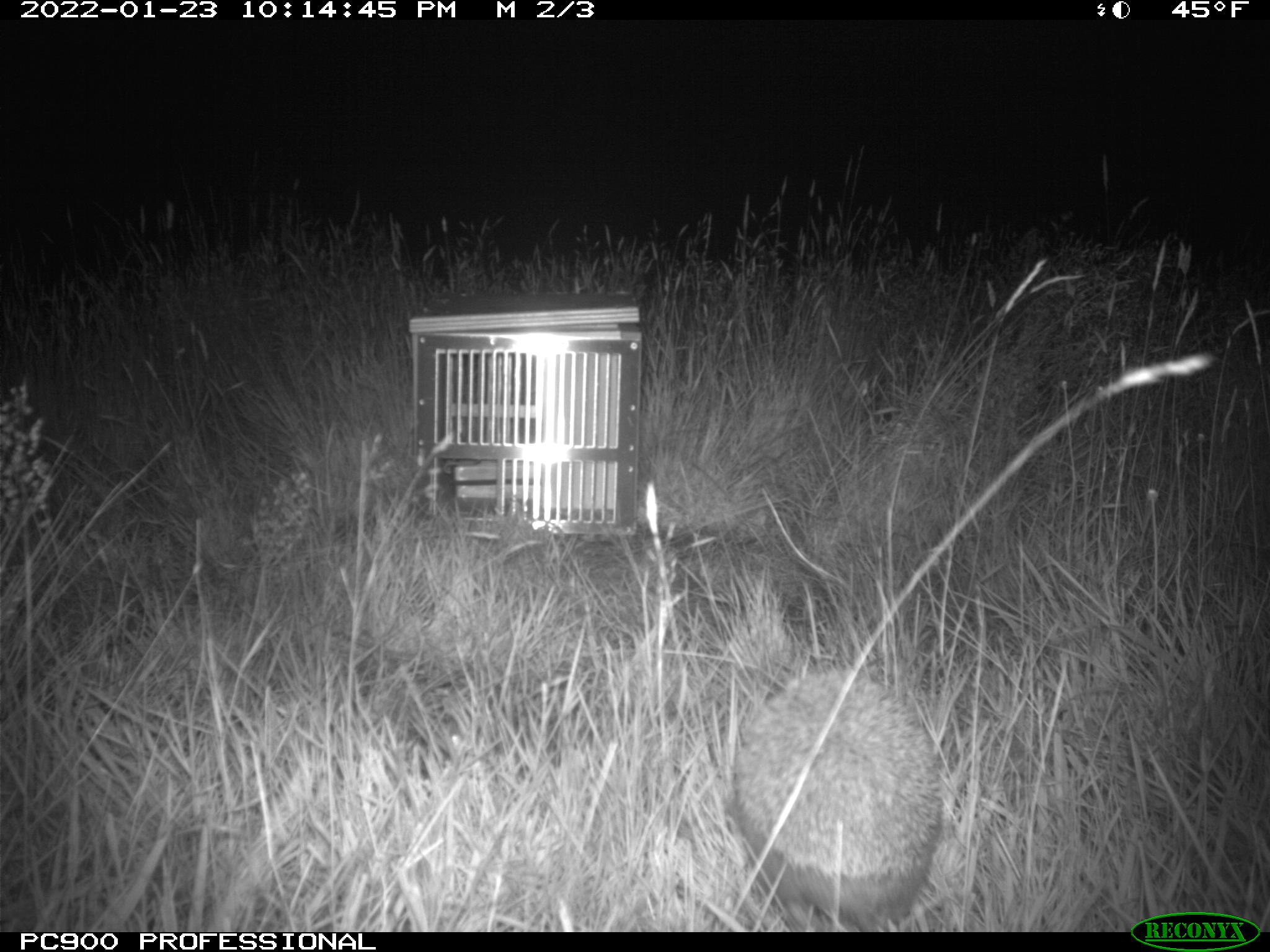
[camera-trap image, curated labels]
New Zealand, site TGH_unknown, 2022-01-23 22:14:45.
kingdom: Animalia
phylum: Chordata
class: Mammalia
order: Eulipotyphla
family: Erinaceidae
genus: Erinaceus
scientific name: Erinaceus europaeus europaeus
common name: european hedgehog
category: hedgehog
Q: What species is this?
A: Hedgehog (european hedgehog) (Erinaceus europaeus europaeus).